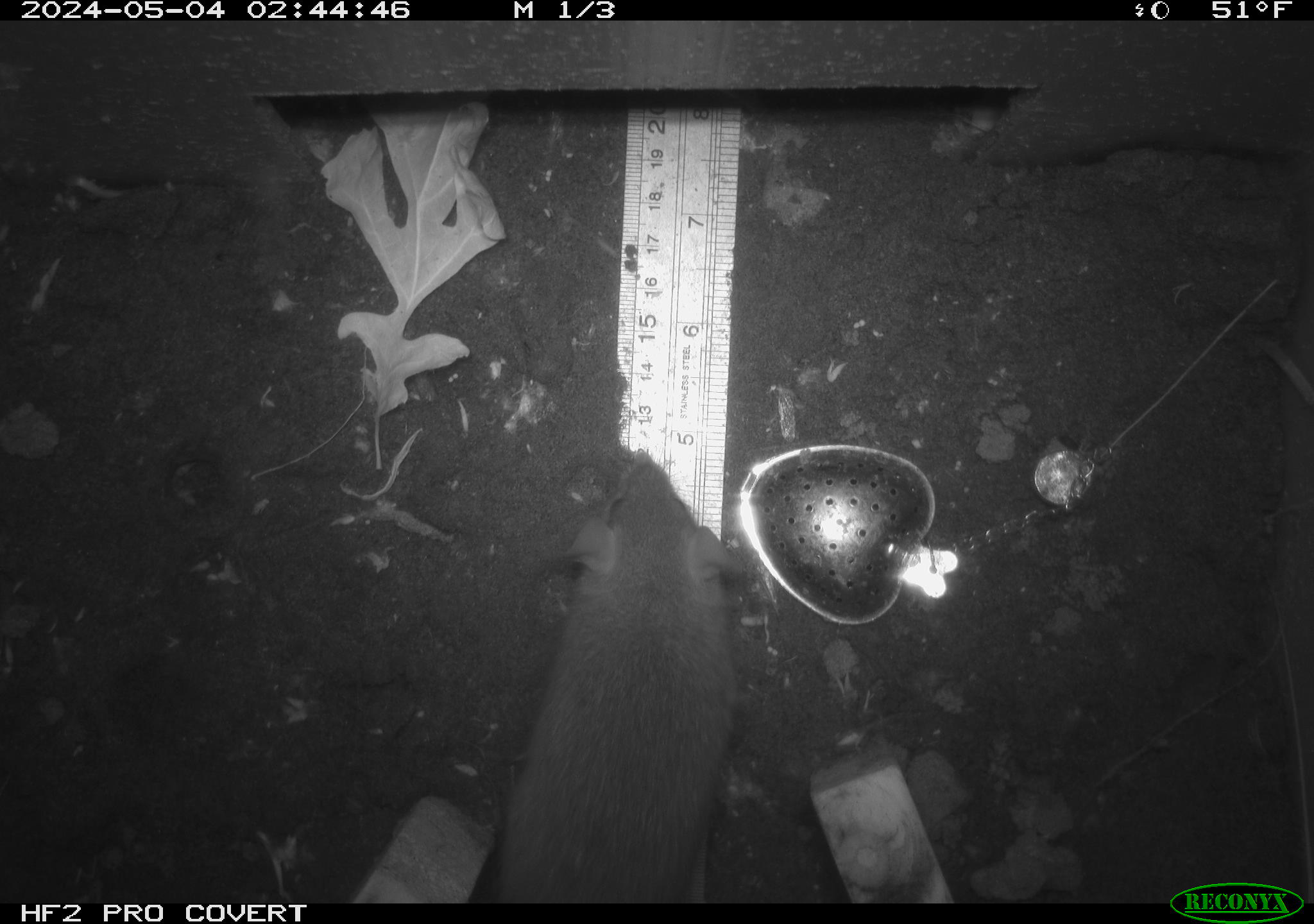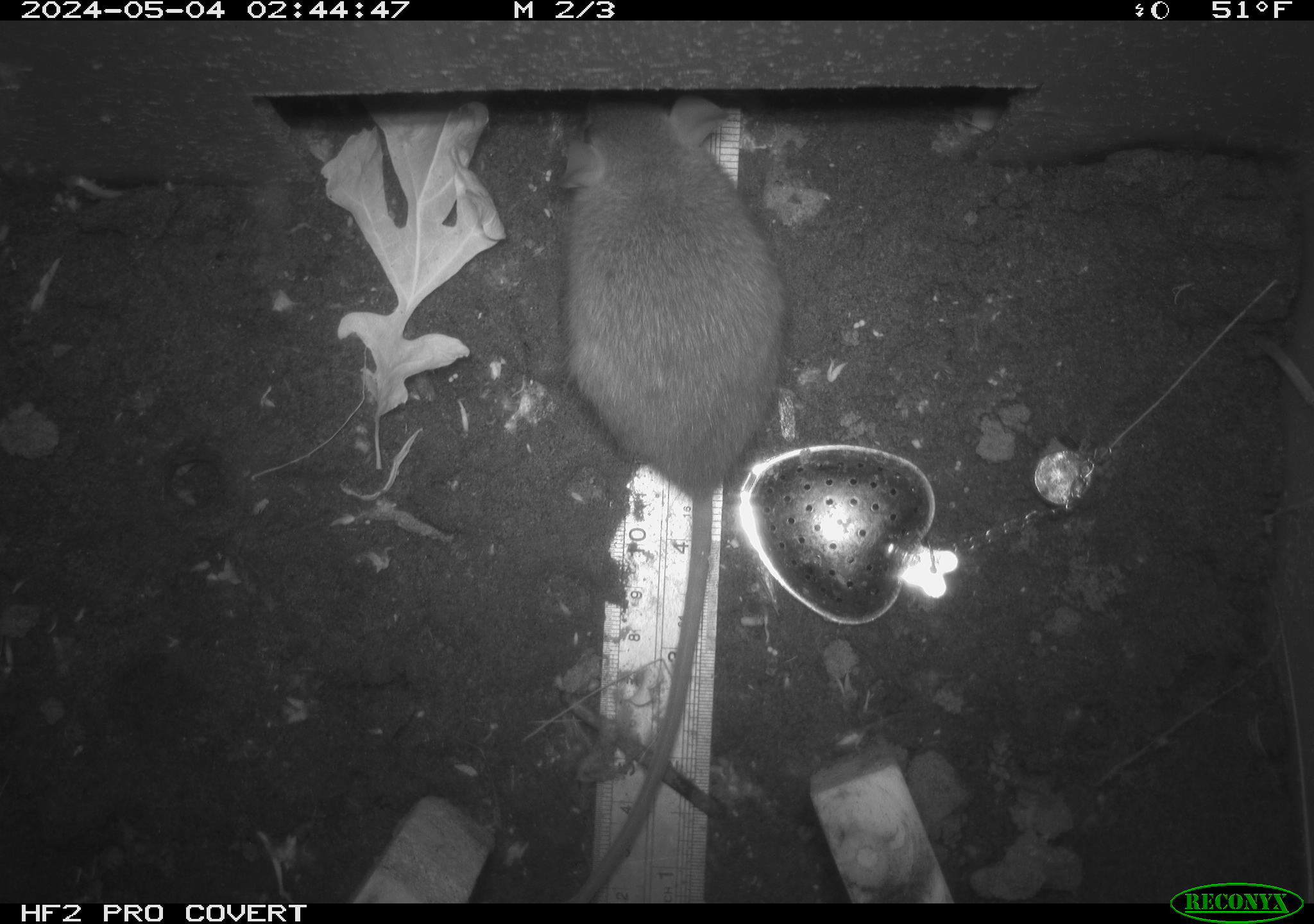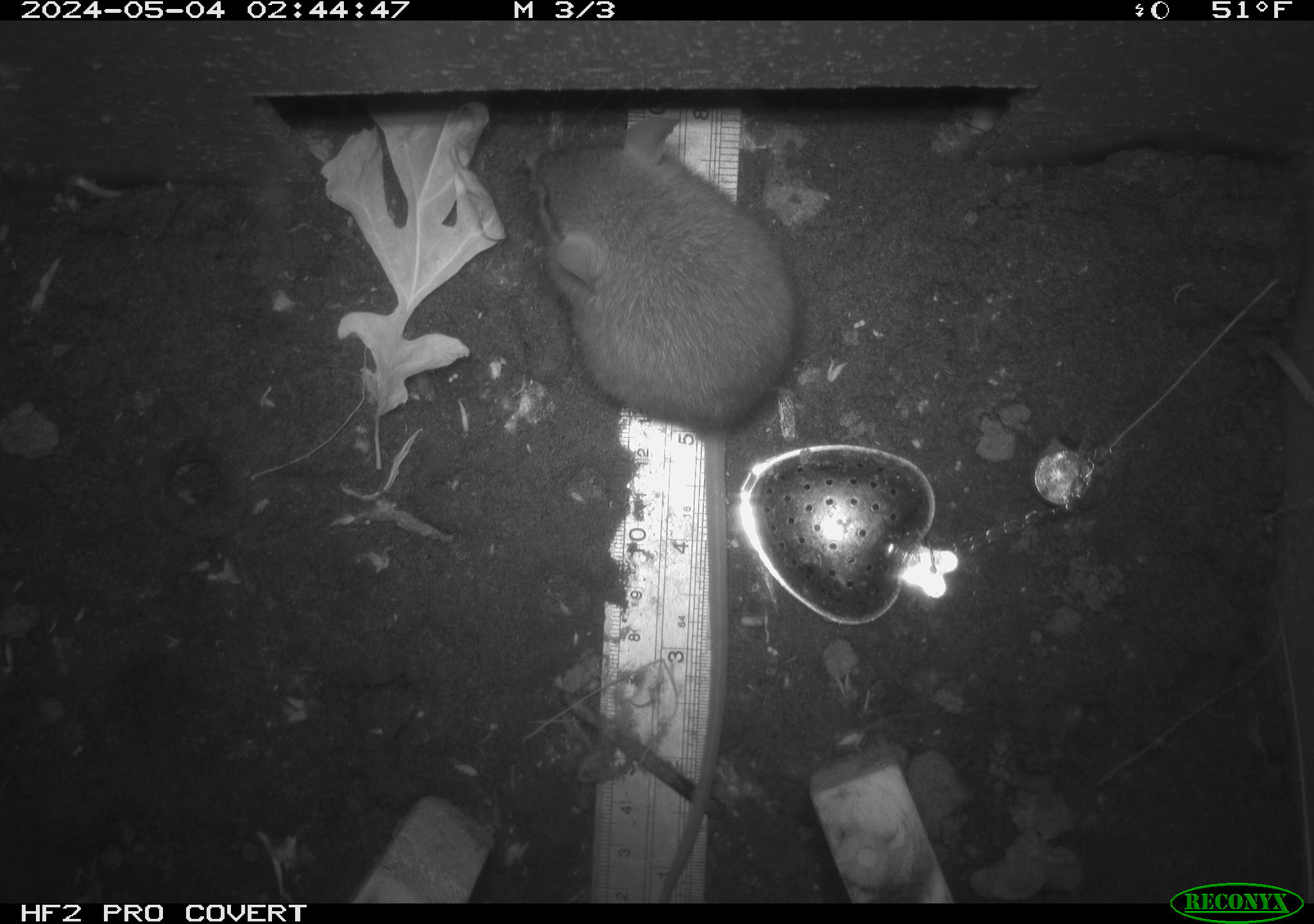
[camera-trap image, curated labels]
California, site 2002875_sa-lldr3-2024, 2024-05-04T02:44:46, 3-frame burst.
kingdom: Animalia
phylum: Chordata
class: Mammalia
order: Rodentia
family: Muridae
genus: Rattus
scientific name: Rattus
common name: rat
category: rattus species